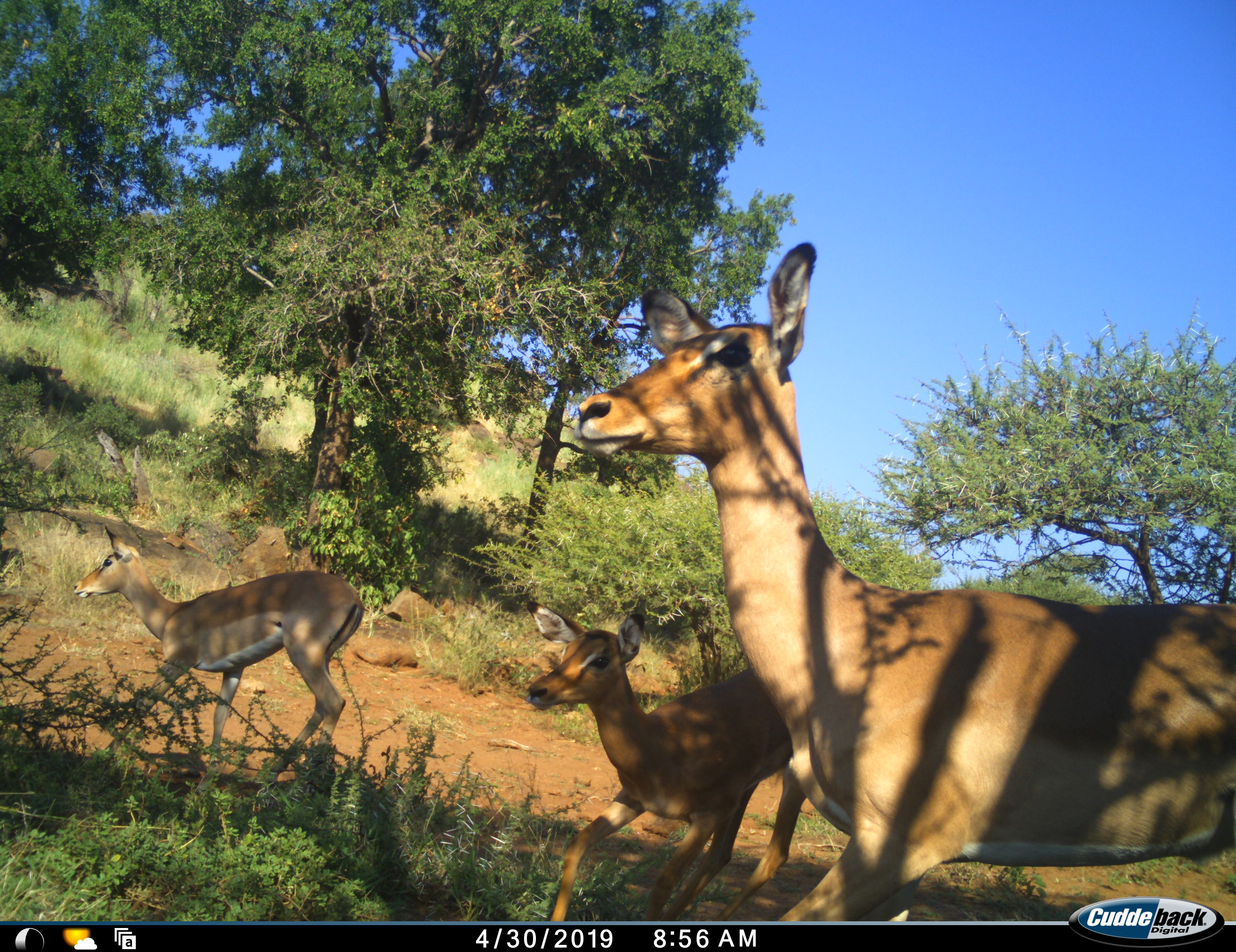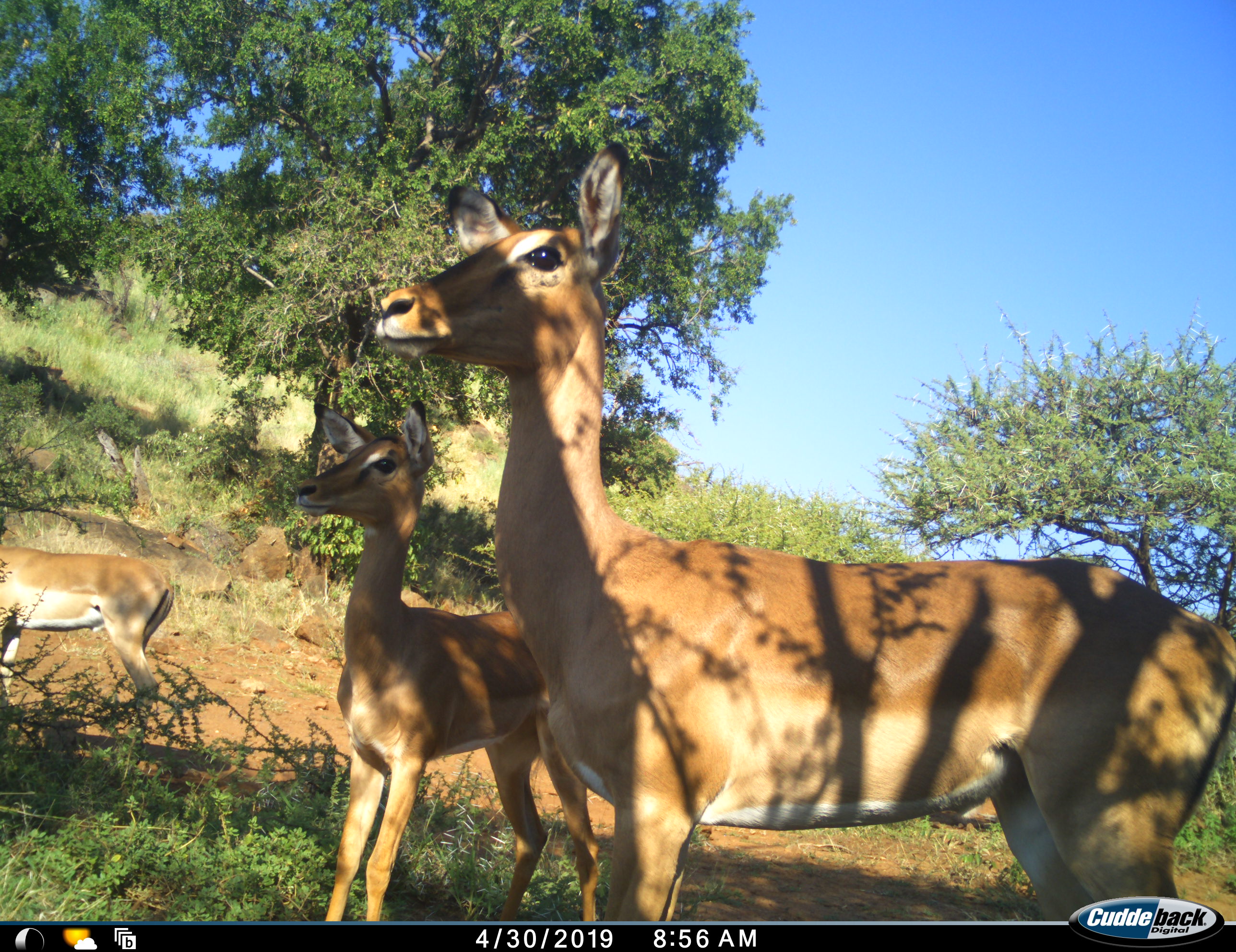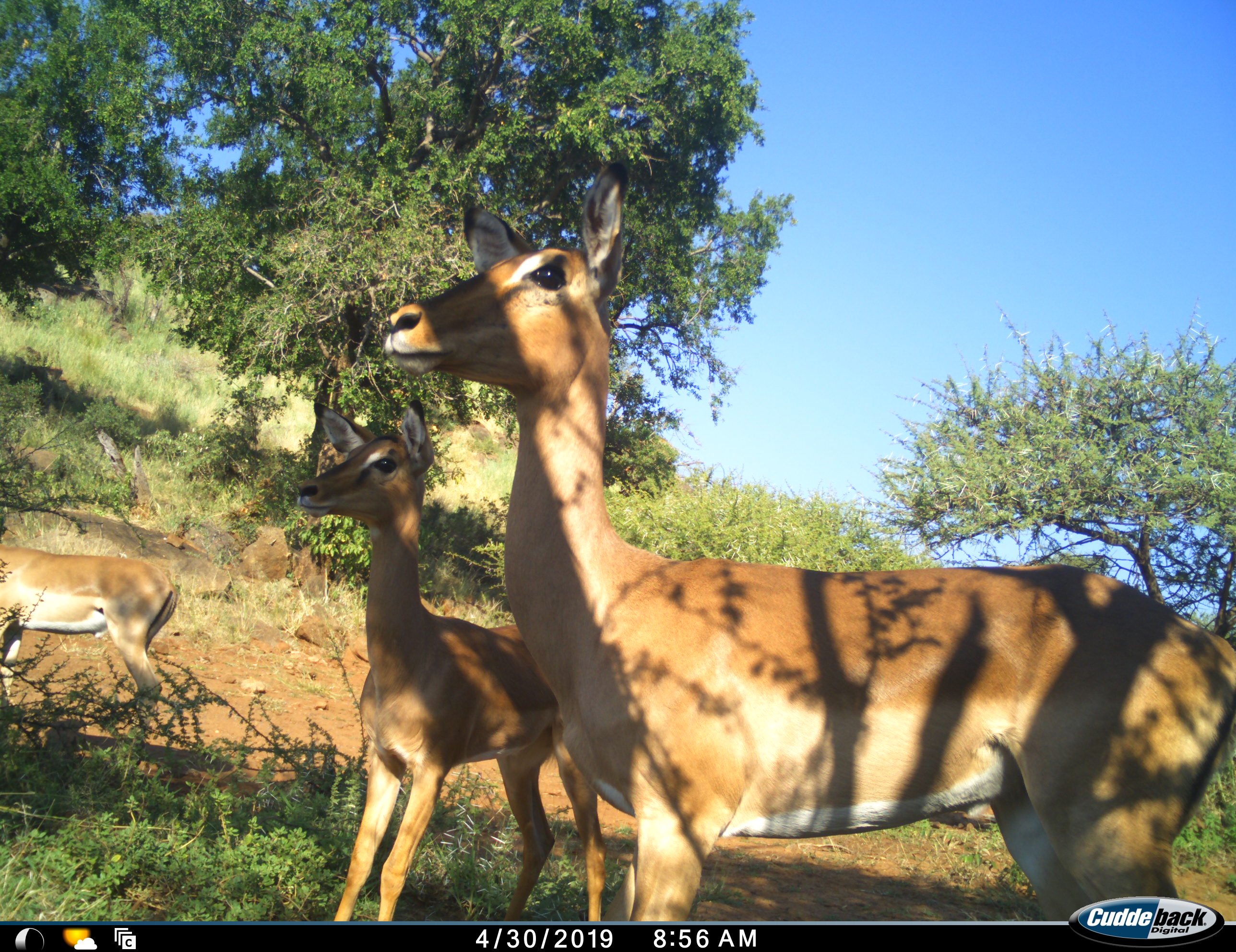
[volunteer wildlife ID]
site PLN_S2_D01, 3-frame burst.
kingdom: Animalia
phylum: Chordata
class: Mammalia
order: Artiodactyla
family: Bovidae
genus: Aepyceros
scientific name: Aepyceros melampus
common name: impala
Impala (Aepyceros melampus), count 3. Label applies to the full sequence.